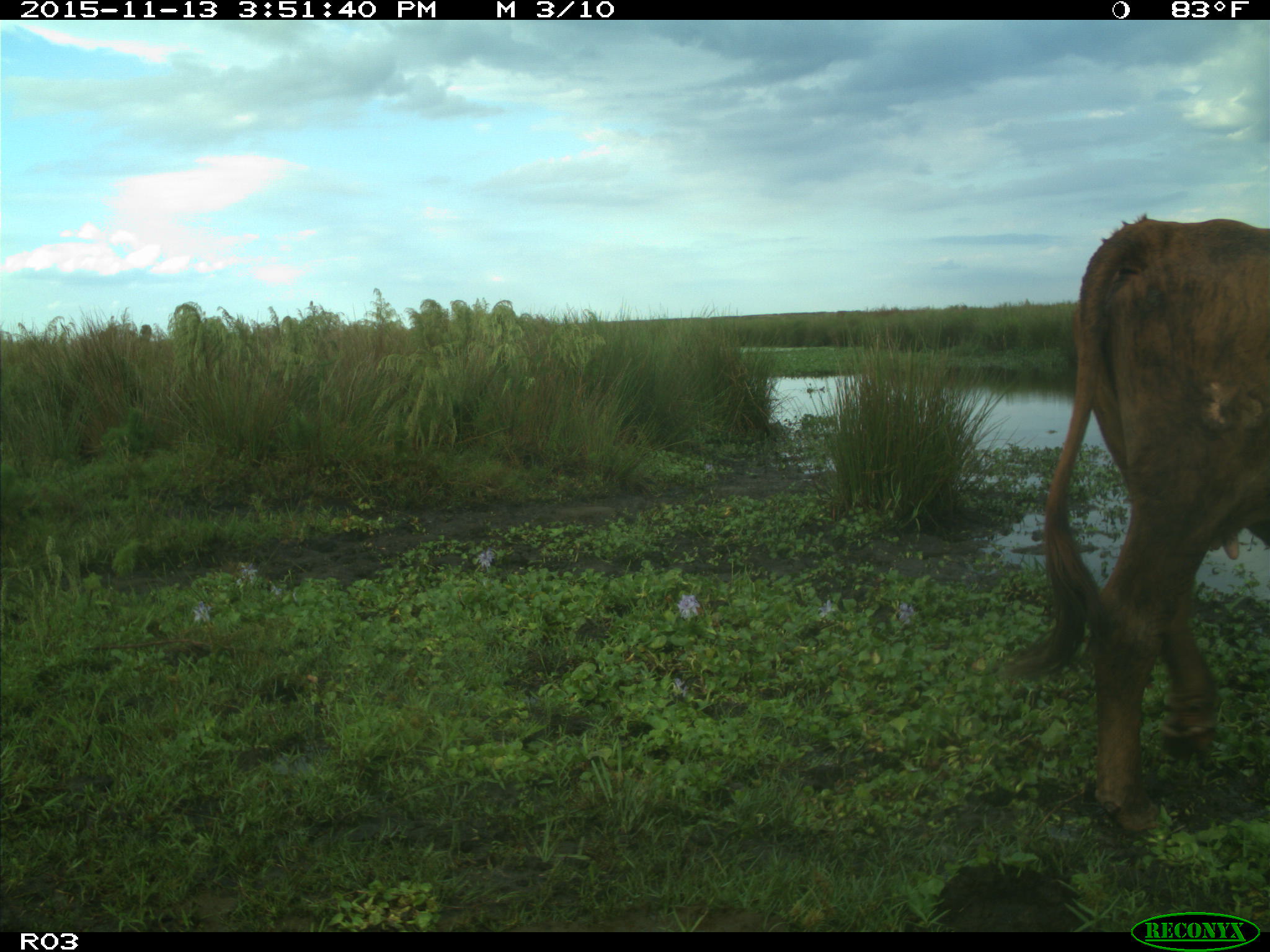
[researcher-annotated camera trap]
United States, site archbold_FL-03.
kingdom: Animalia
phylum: Chordata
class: Mammalia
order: Artiodactyla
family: Bovidae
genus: Bos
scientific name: Bos taurus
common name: domestic cow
Bos taurus (domestic cow).